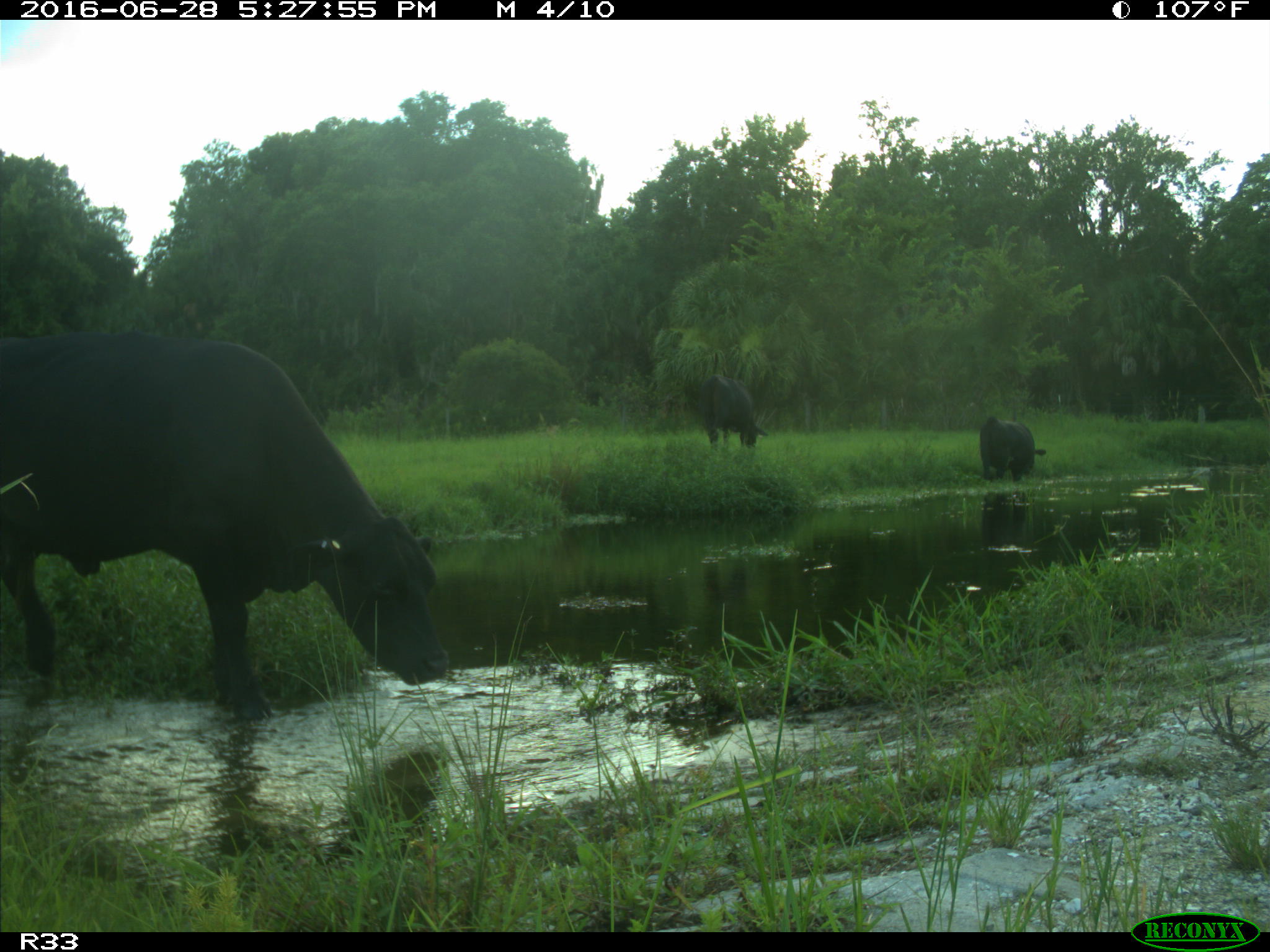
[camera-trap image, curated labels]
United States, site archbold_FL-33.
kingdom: Animalia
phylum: Chordata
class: Mammalia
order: Artiodactyla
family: Bovidae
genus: Bos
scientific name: Bos taurus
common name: domestic cow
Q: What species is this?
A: Bos taurus (domestic cow).